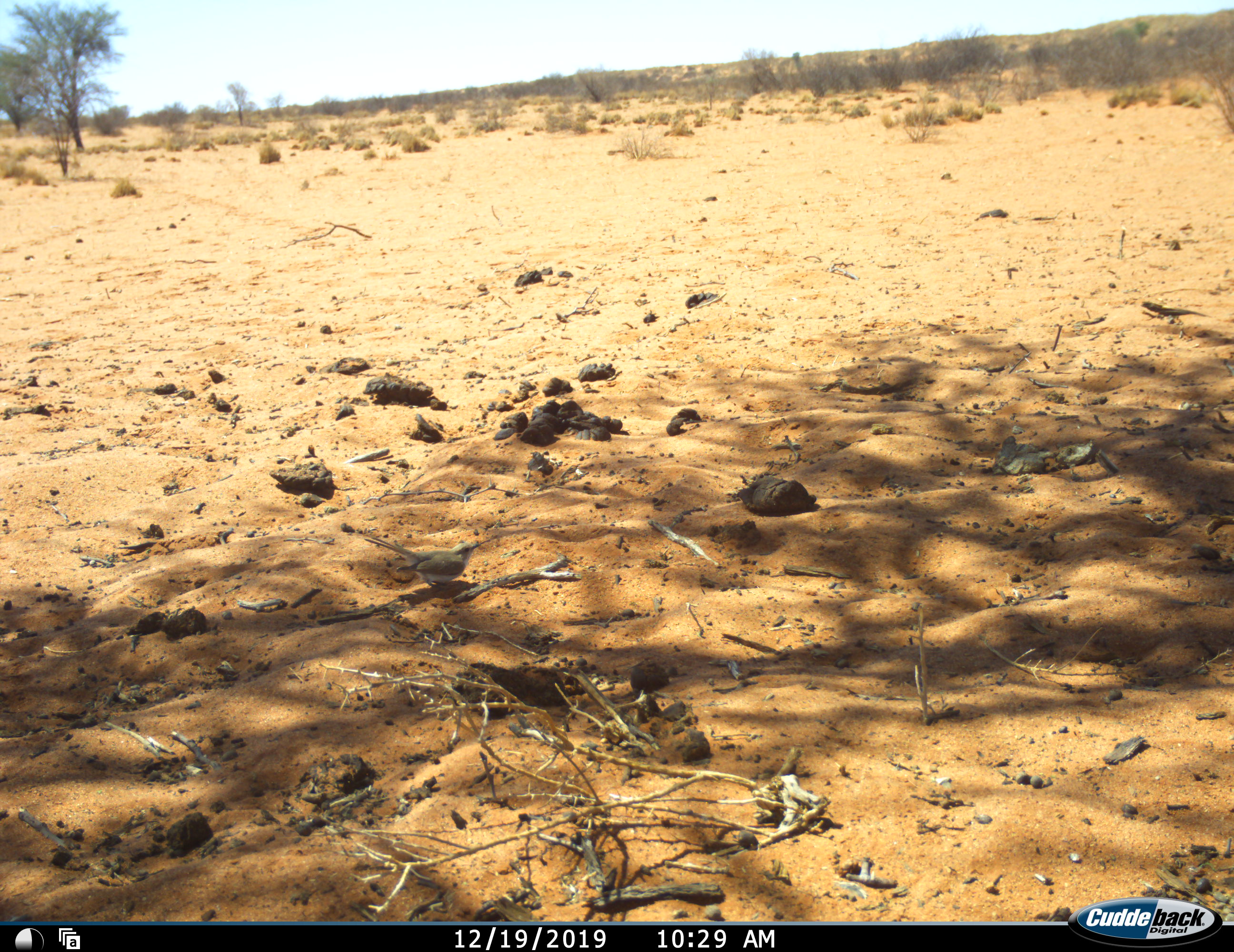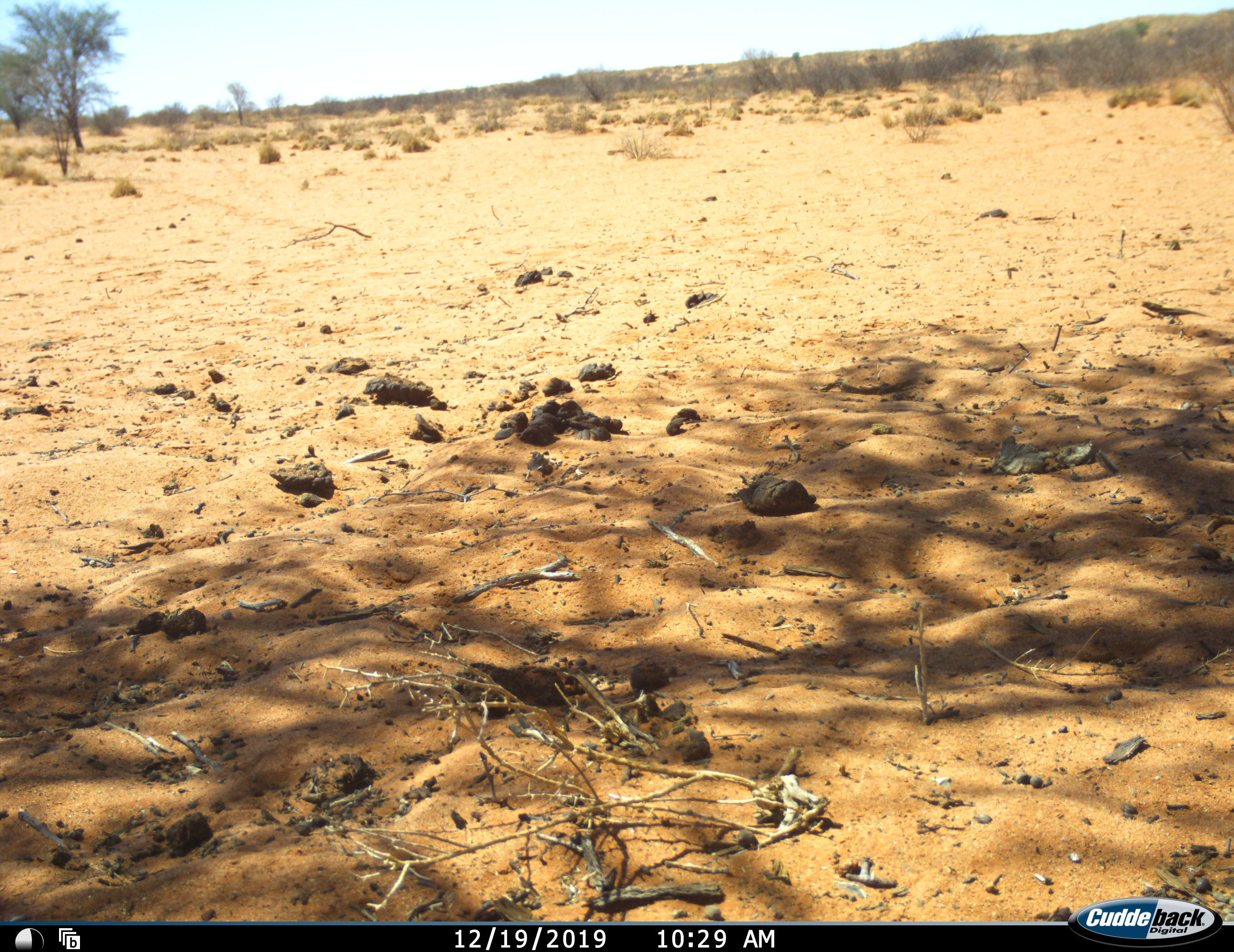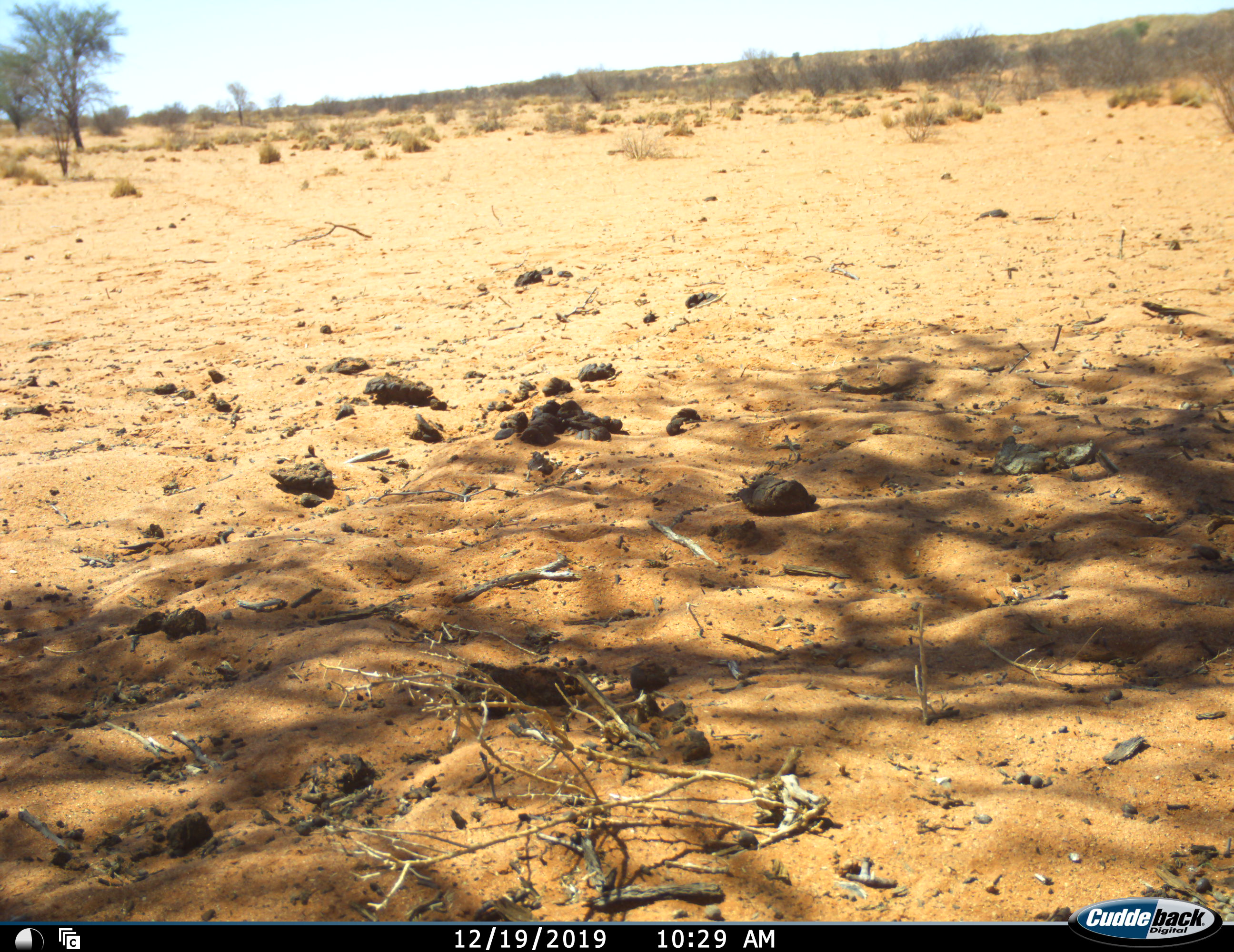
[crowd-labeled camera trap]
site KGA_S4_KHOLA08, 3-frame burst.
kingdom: Animalia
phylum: Chordata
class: Aves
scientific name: Aves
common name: bird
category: birdother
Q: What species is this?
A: Birdother (bird) (Aves).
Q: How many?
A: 1.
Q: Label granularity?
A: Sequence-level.